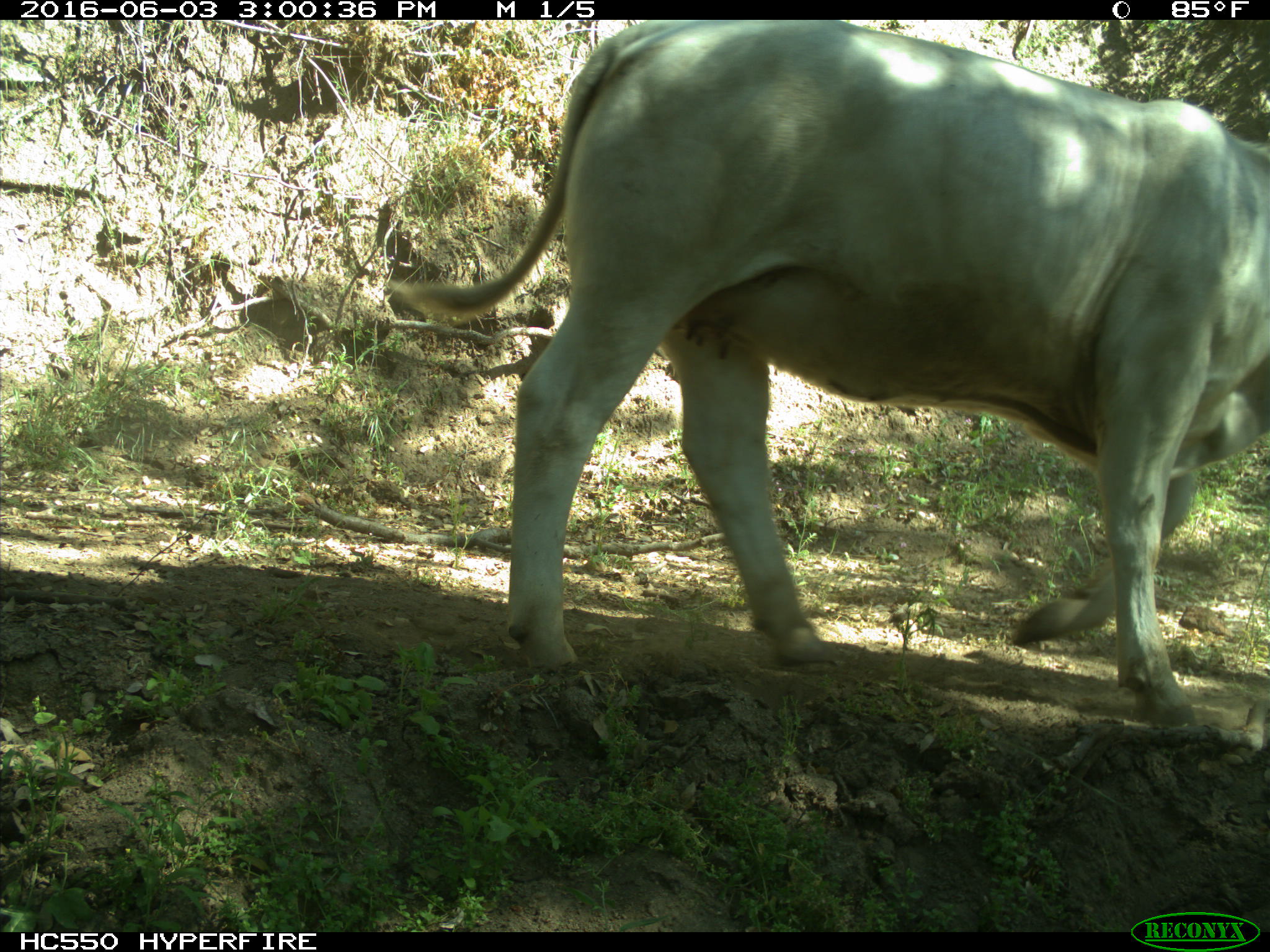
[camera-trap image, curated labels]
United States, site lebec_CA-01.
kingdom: Animalia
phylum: Chordata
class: Mammalia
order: Artiodactyla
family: Bovidae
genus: Bos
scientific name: Bos taurus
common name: domestic cow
Bos taurus (domestic cow).